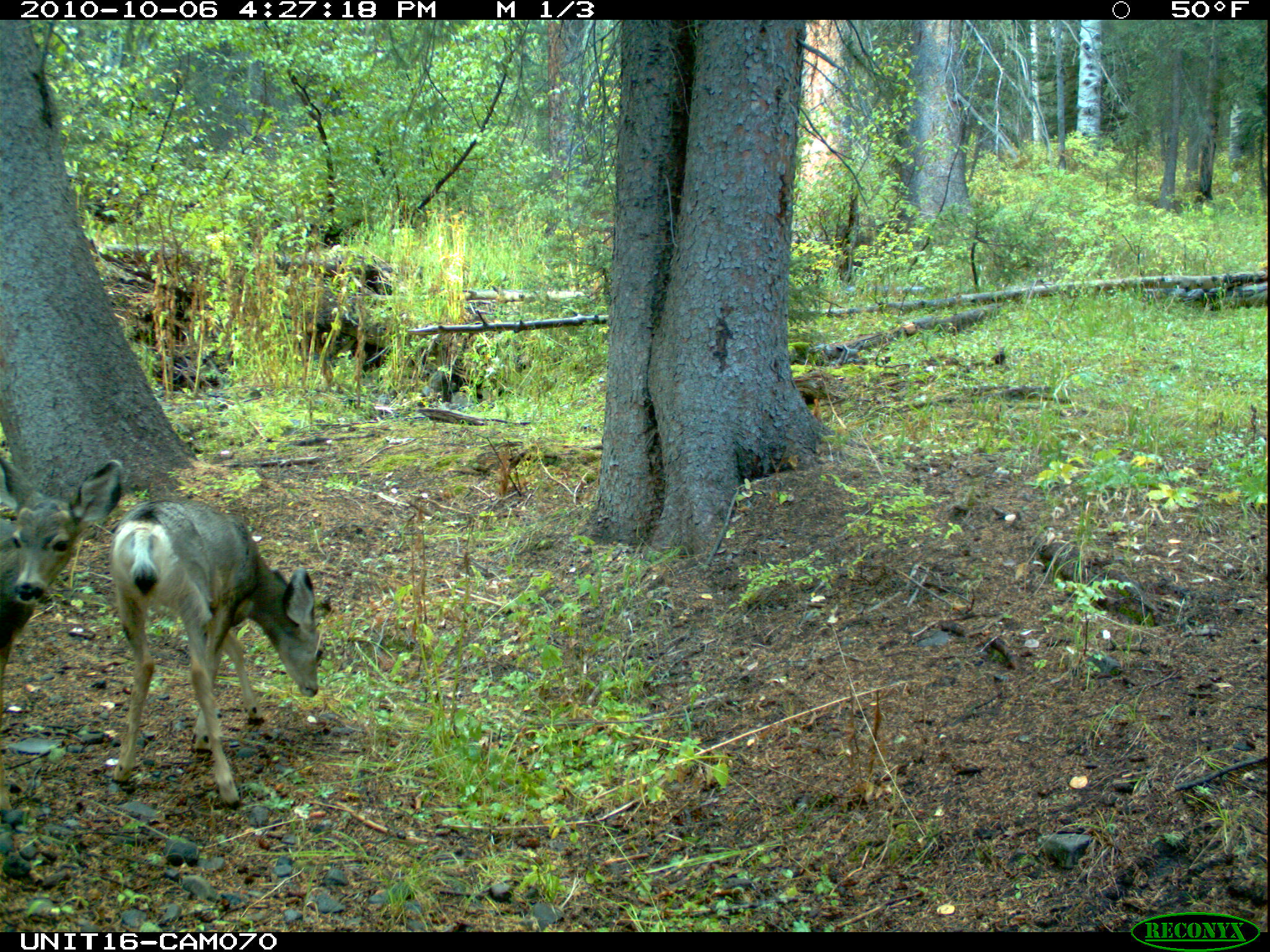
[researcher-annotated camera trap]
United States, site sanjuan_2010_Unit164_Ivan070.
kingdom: Animalia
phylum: Chordata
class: Mammalia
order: Artiodactyla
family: Cervidae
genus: Odocoileus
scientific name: Odocoileus hemionus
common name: mule deer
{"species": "Odocoileus hemionus (mule deer)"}